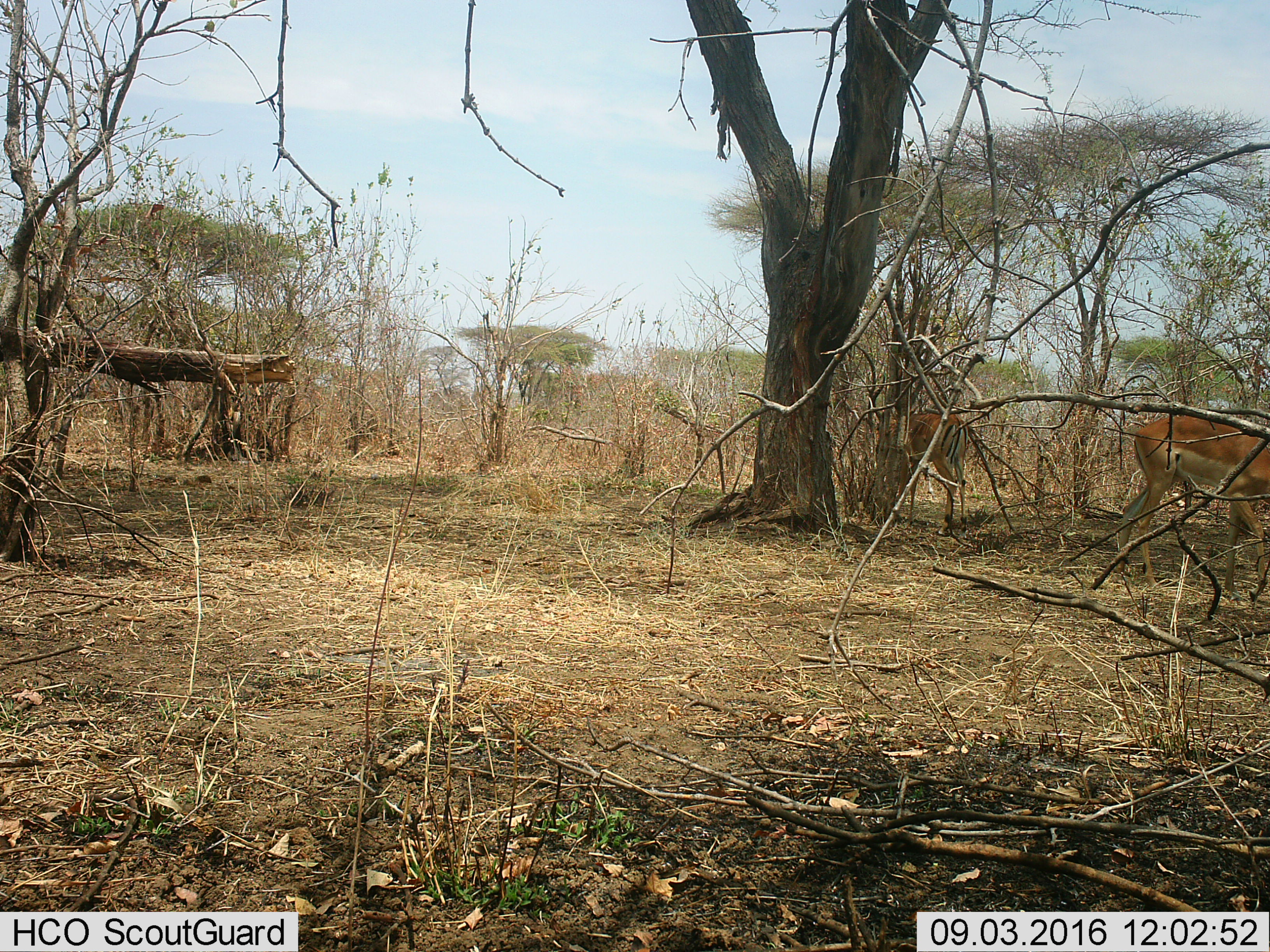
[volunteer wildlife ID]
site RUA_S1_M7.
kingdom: Animalia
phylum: Chordata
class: Mammalia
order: Artiodactyla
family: Bovidae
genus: Aepyceros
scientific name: Aepyceros melampus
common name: impala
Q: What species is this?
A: Impala (Aepyceros melampus).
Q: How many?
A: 2.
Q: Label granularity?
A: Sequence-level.